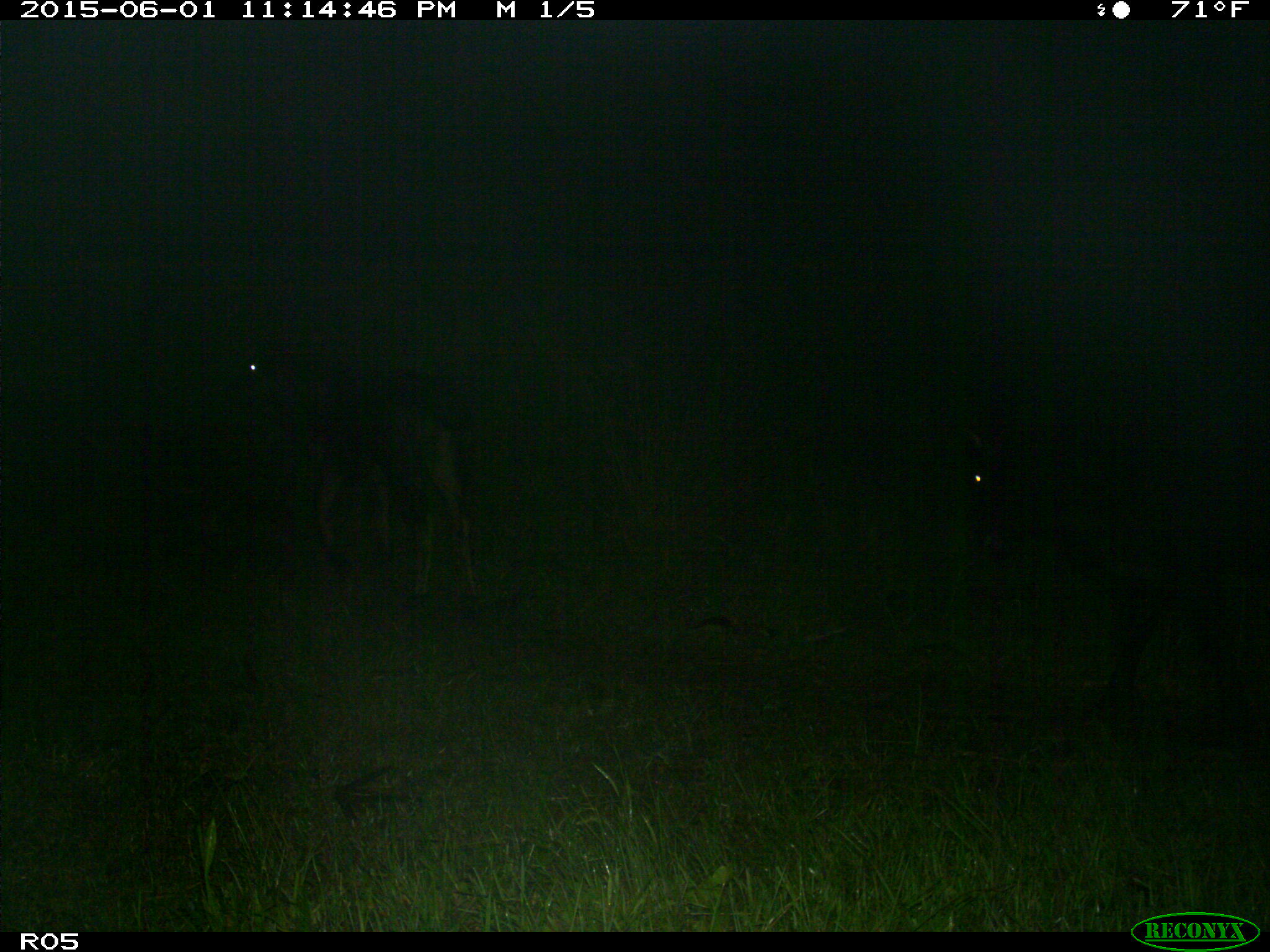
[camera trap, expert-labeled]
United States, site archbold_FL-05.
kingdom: Animalia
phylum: Chordata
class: Mammalia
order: Artiodactyla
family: Bovidae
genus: Bos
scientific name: Bos taurus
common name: domestic cow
Bos taurus (domestic cow).